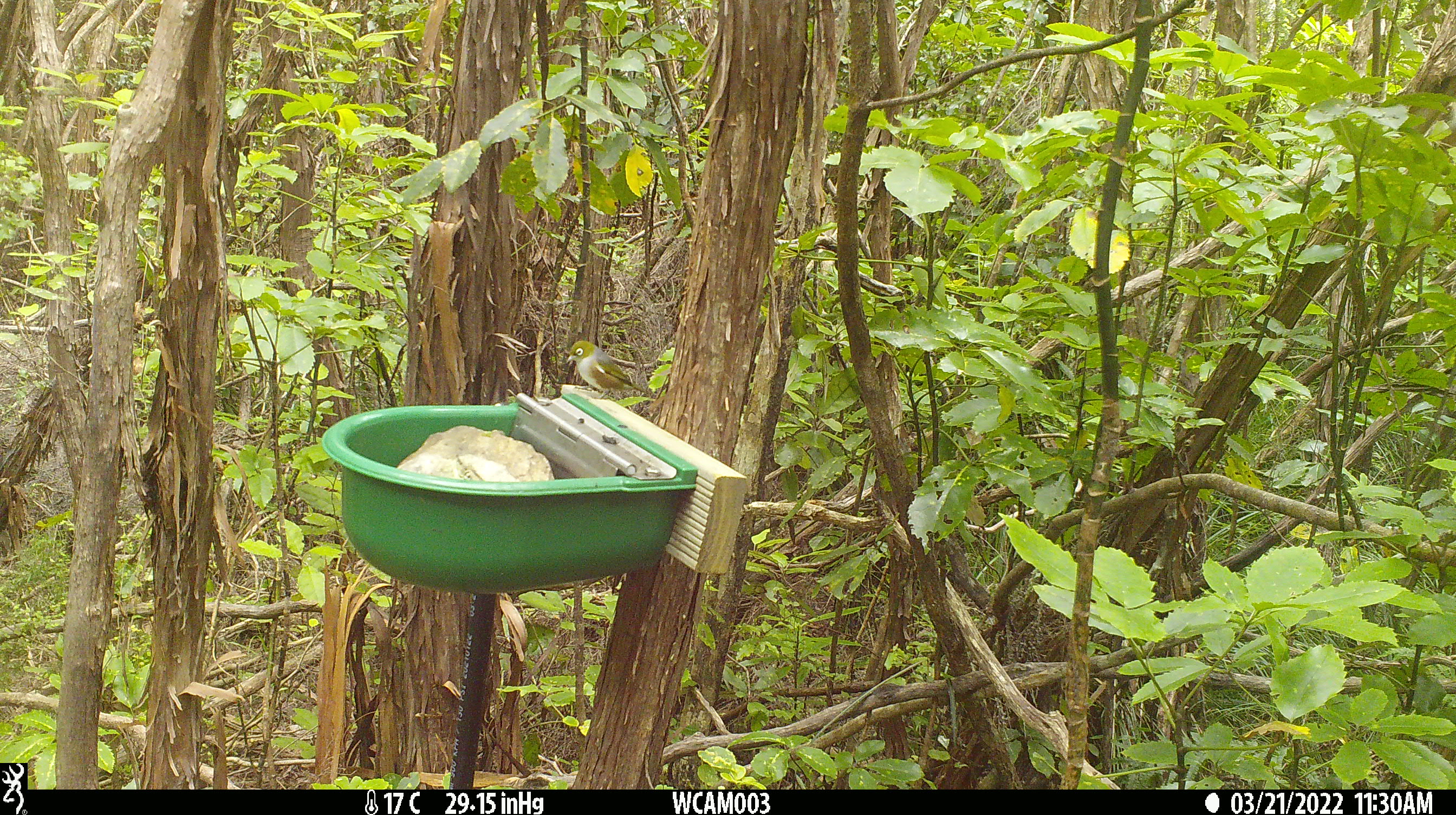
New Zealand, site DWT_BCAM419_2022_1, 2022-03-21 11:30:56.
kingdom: Animalia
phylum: Chordata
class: Aves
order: Passeriformes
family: Zosteropidae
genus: Zosterops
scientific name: Zosterops lateralis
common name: silvereye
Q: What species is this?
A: Silvereye (Zosterops lateralis).